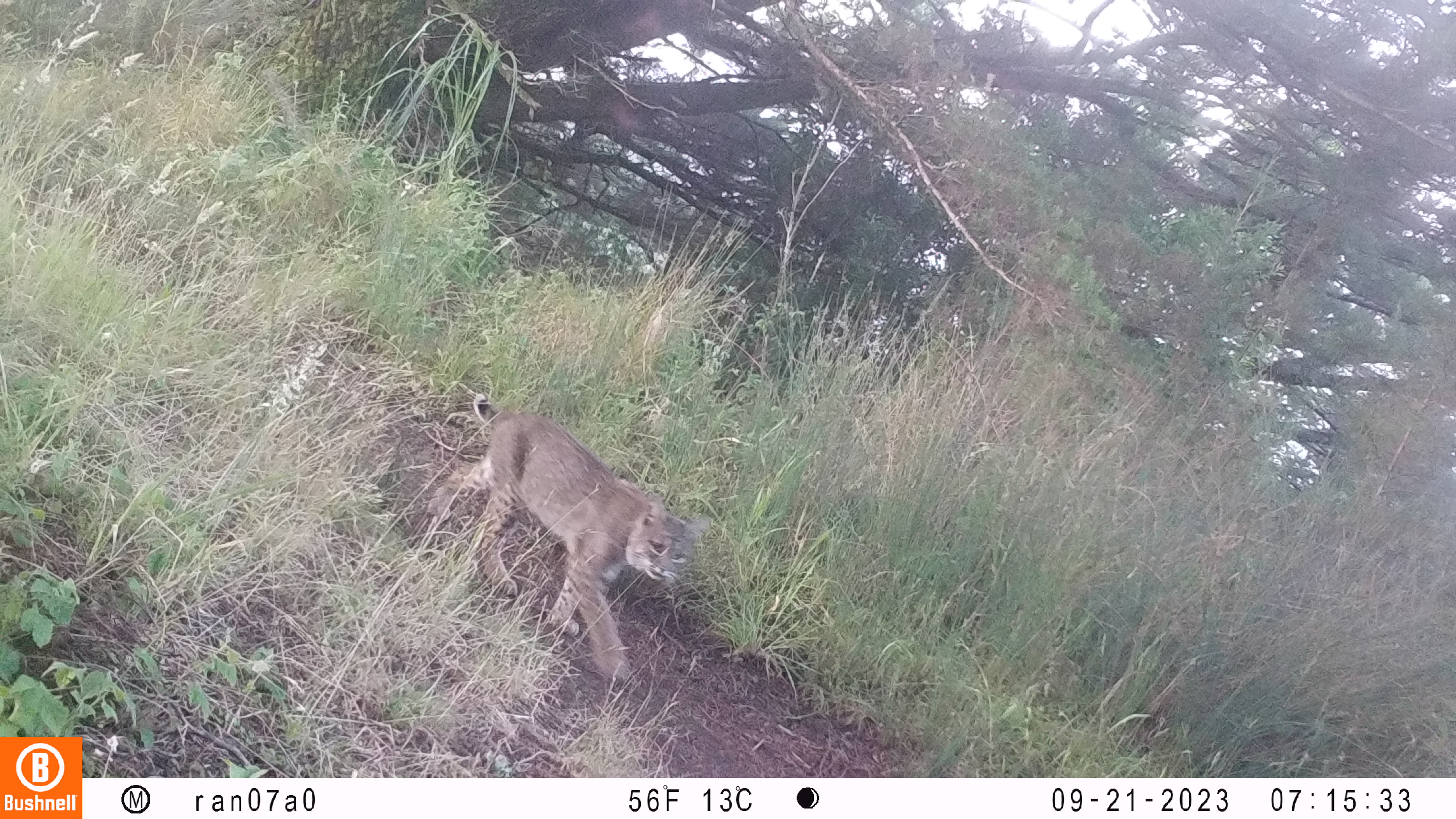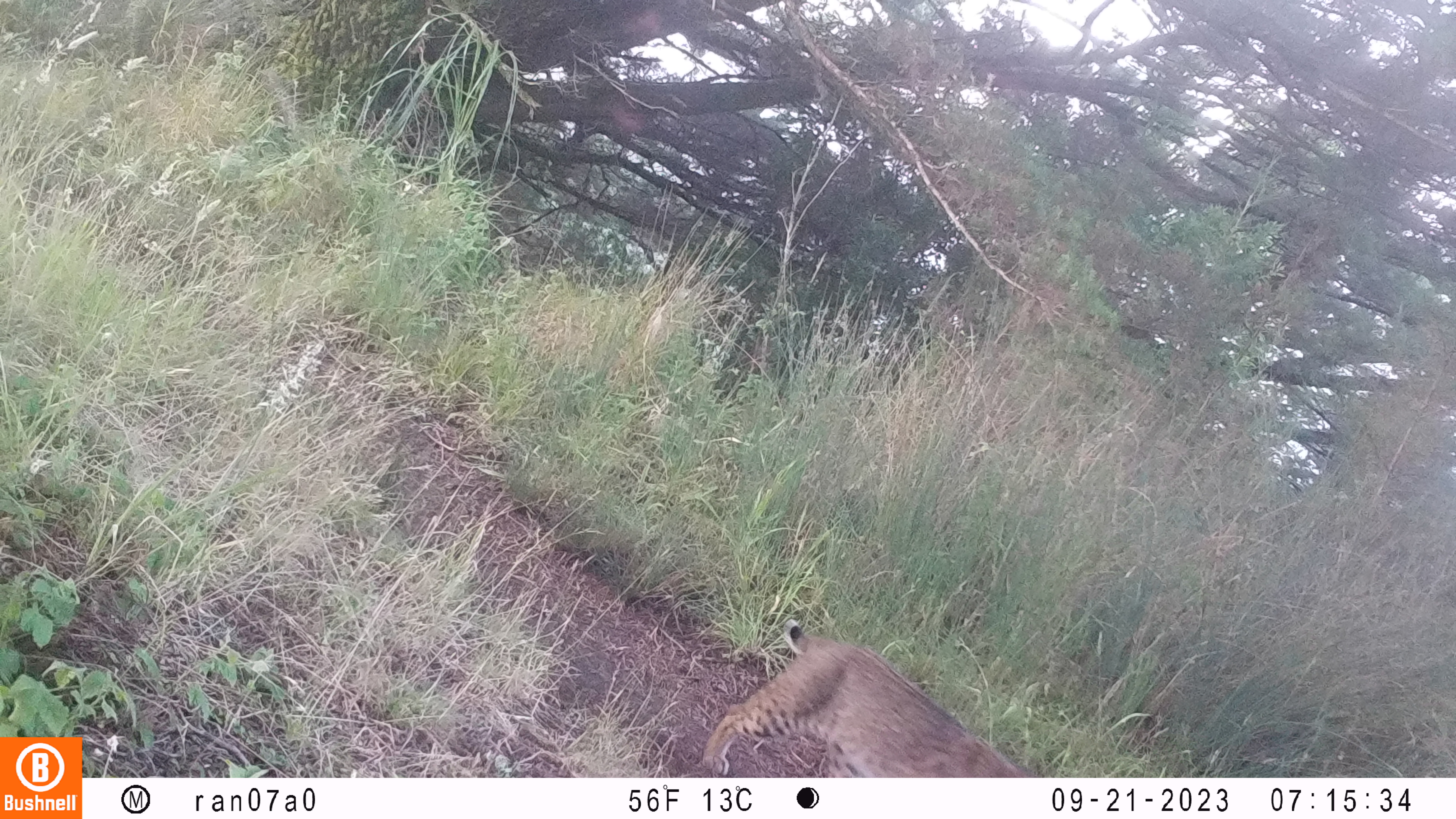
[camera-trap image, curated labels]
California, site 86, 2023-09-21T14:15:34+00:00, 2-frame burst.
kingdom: Animalia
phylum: Chordata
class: Mammalia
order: Carnivora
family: Felidae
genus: Lynx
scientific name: Lynx rufus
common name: bobcat